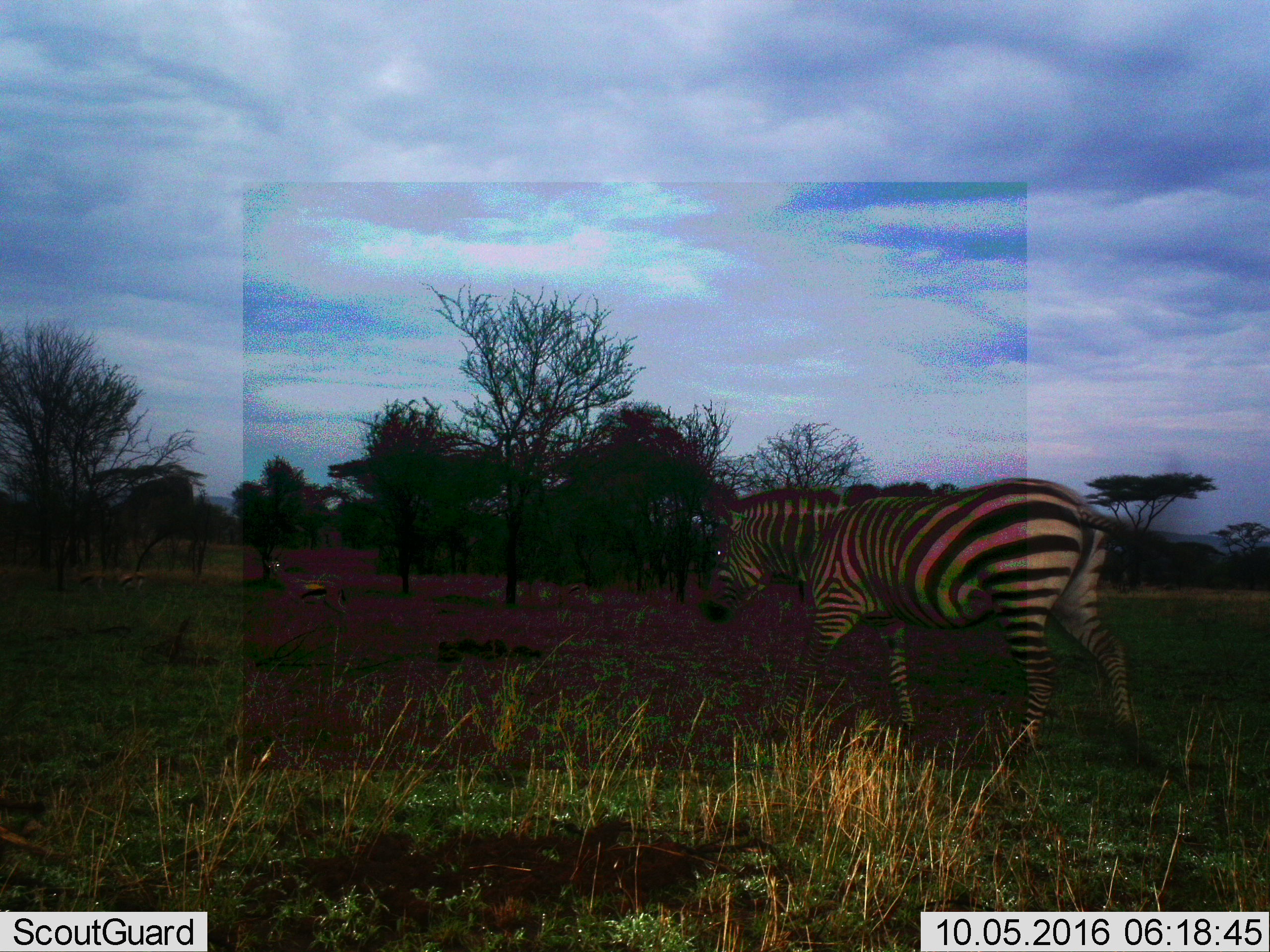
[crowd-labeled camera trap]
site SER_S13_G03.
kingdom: Animalia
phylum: Chordata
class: Mammalia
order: Perissodactyla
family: Equidae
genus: Equus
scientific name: Equus quagga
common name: plains zebra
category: zebraplains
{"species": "zebraplains (plains zebra) (Equus quagga)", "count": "1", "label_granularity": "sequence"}